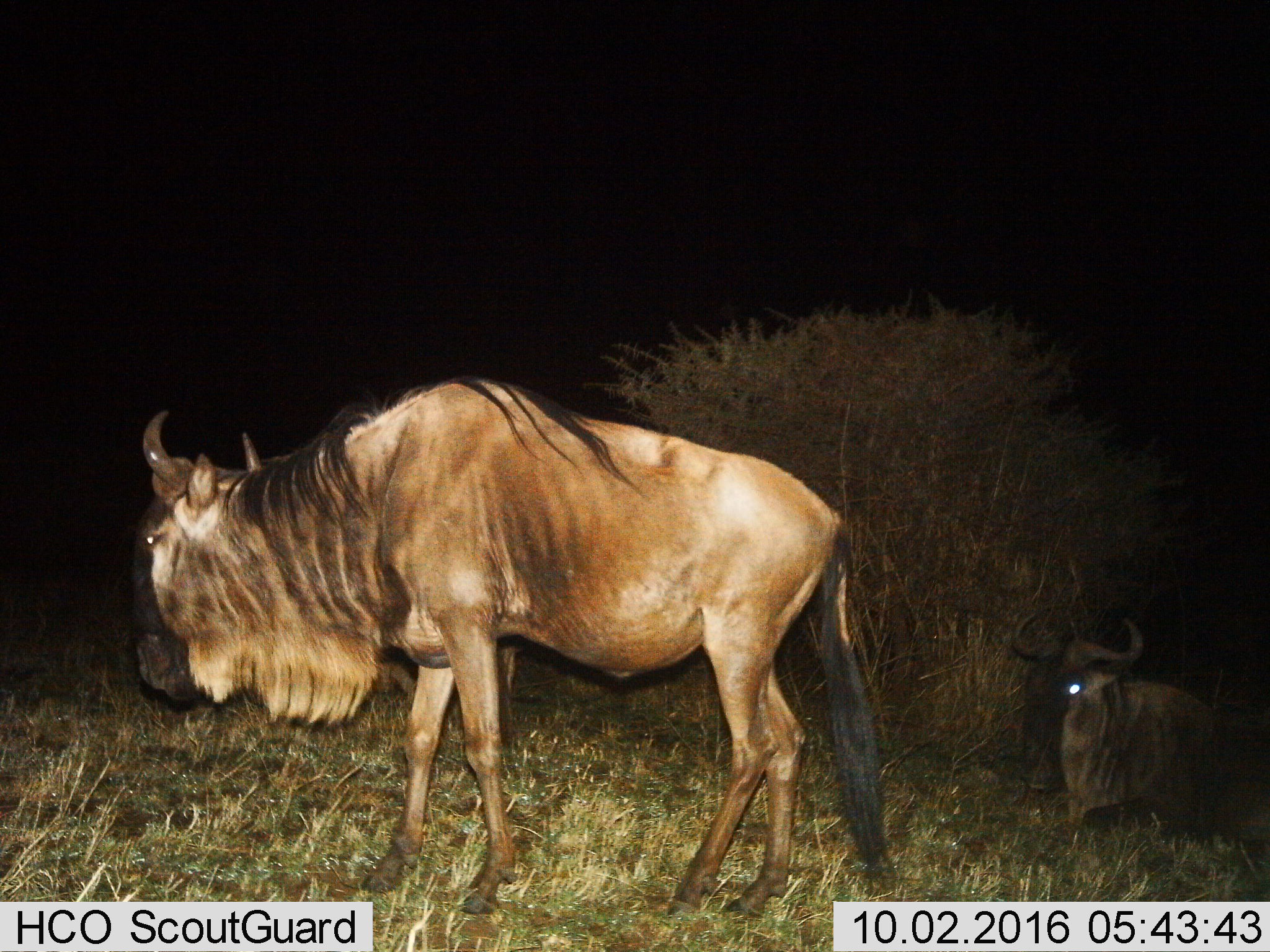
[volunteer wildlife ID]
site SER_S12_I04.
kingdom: Animalia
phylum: Chordata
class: Mammalia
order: Artiodactyla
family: Bovidae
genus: Connochaetes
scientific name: Connochaetes taurinus taurinus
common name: blue wildebeest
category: wildebeestblue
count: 2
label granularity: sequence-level